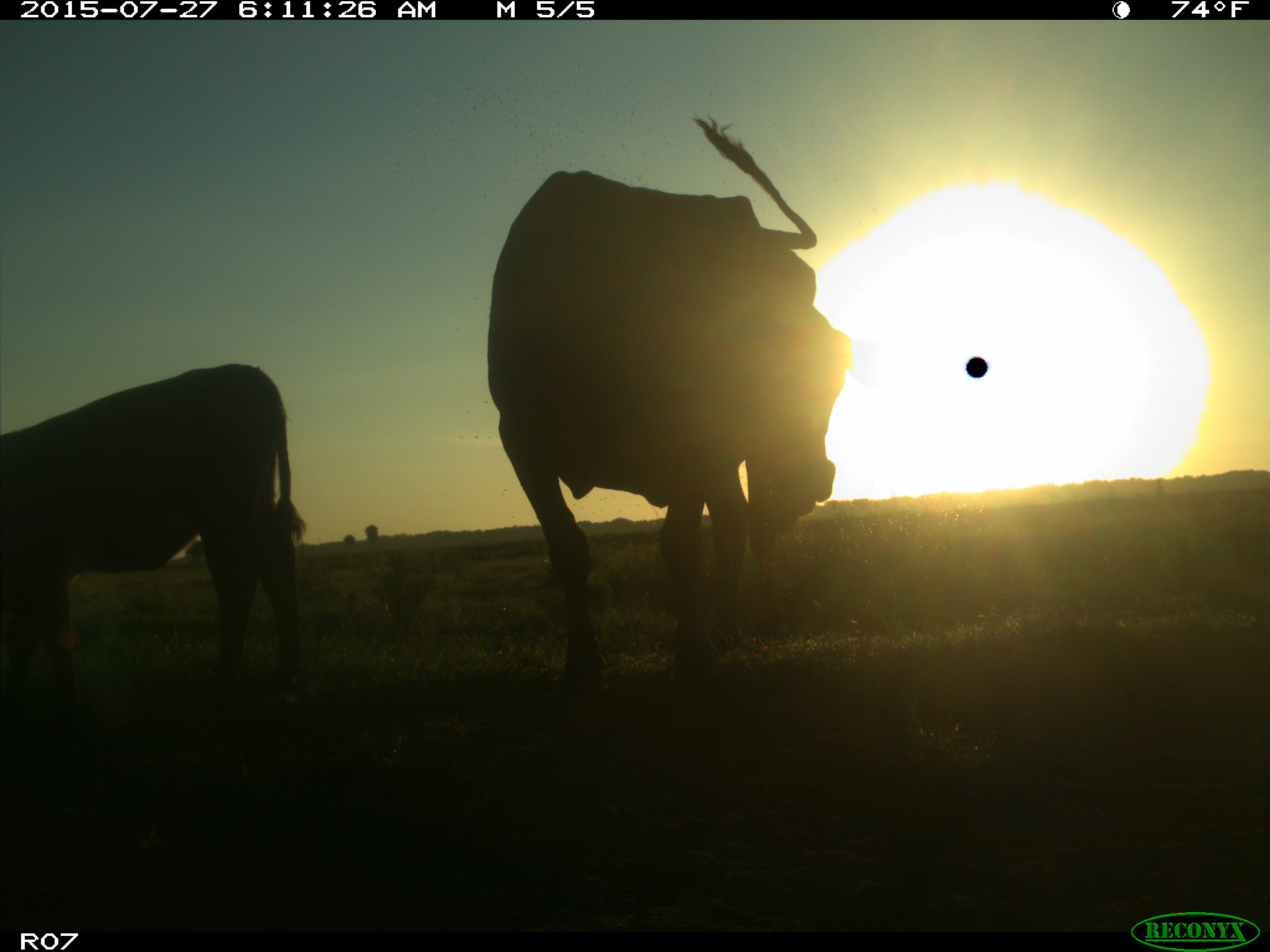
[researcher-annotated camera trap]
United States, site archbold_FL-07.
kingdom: Animalia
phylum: Chordata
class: Mammalia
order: Artiodactyla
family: Bovidae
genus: Bos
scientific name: Bos taurus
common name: domestic cow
Bos taurus (domestic cow).